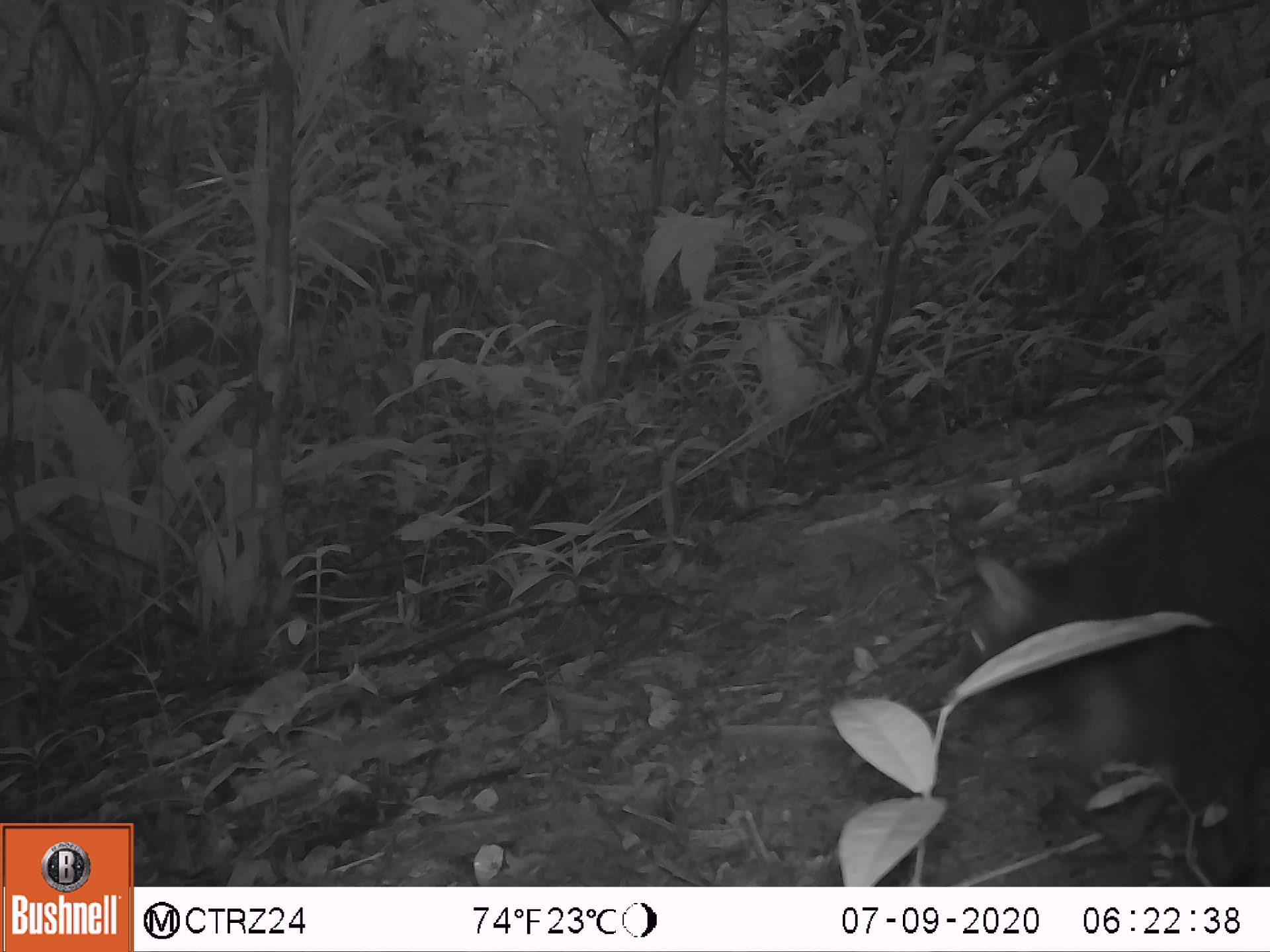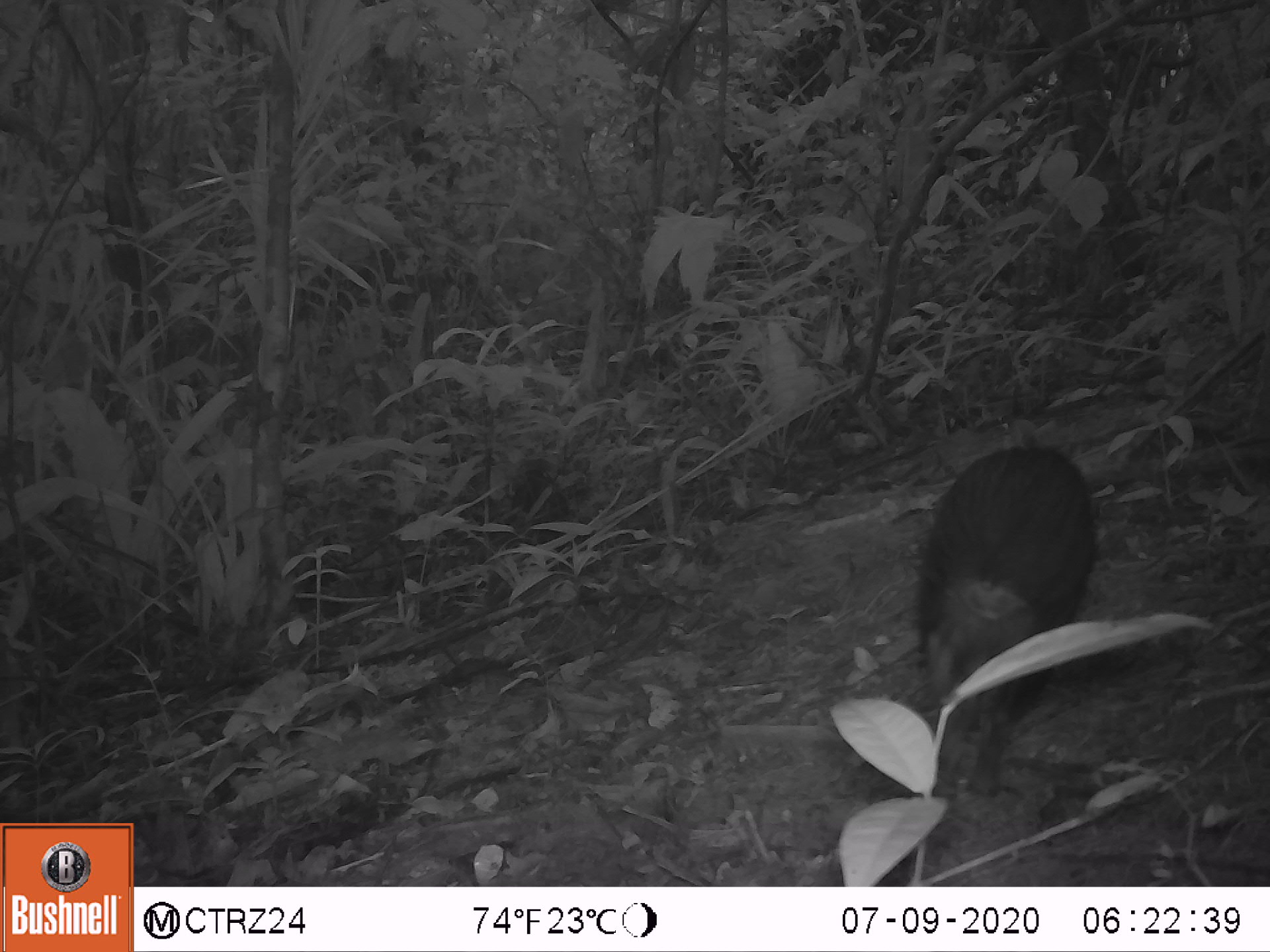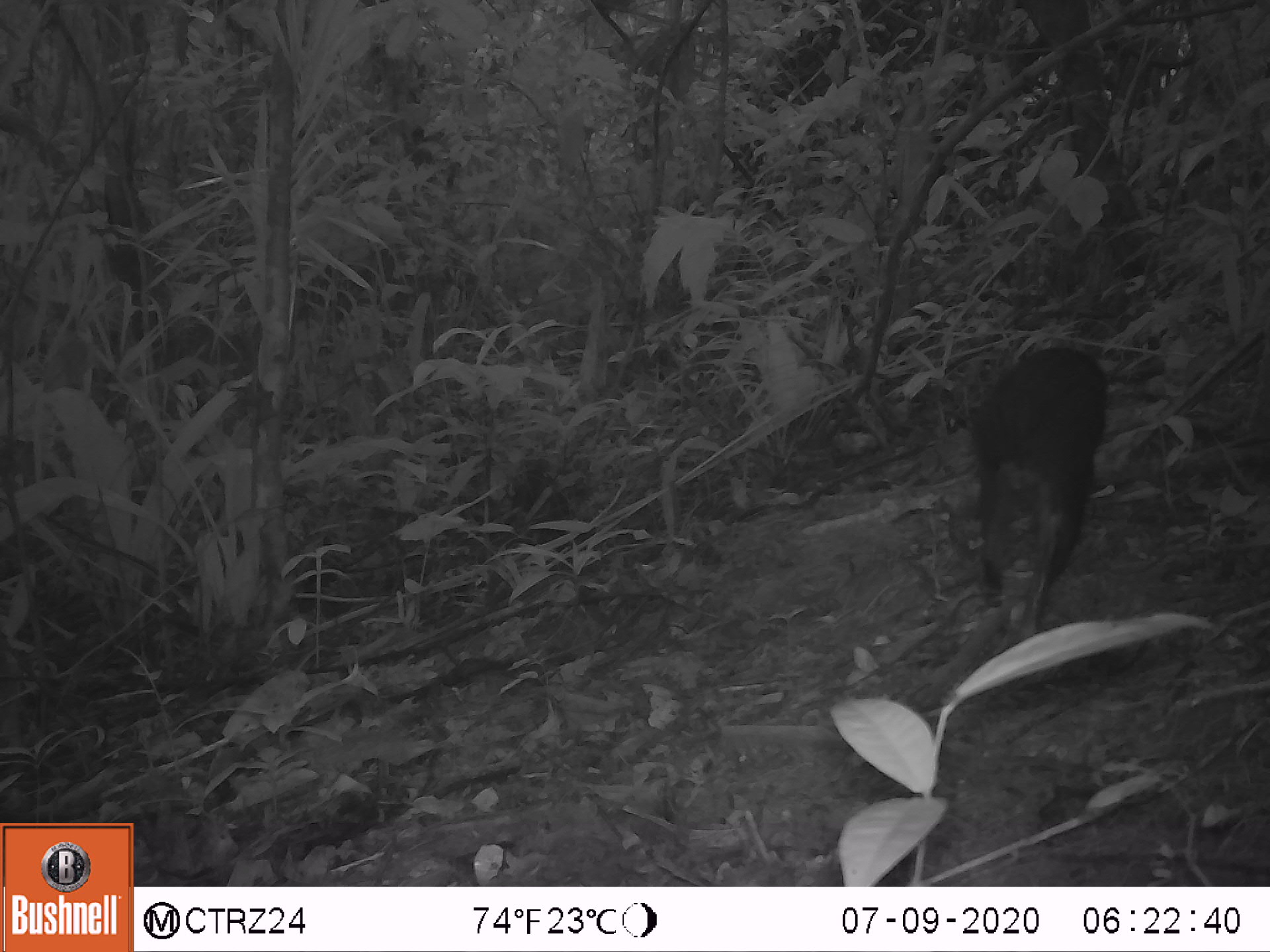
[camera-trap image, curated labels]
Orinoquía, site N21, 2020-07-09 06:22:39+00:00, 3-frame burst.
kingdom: Animalia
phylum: Chordata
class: Mammalia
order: Rodentia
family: Dasyproctidae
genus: Dasyprocta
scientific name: Dasyprocta fuliginosa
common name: black agouti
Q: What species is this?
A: Black agouti (Dasyprocta fuliginosa).